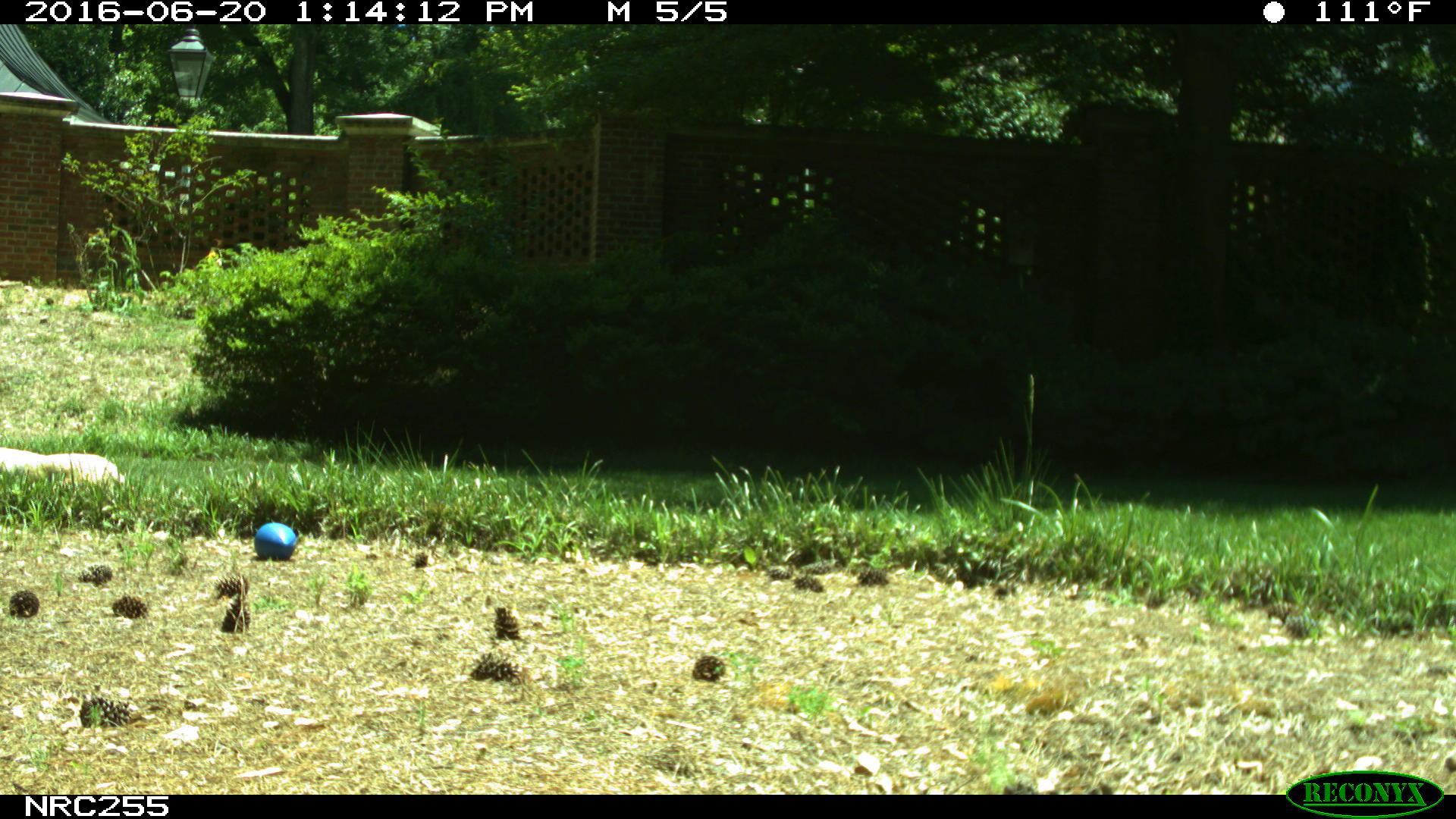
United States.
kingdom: Animalia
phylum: Chordata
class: Mammalia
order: Carnivora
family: Canidae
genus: Canis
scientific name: Canis familiaris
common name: domestic dog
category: Dog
Dog (domestic dog) (Canis familiaris).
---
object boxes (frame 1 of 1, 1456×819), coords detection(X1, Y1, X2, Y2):
Dog: detection(6, 416, 126, 501)